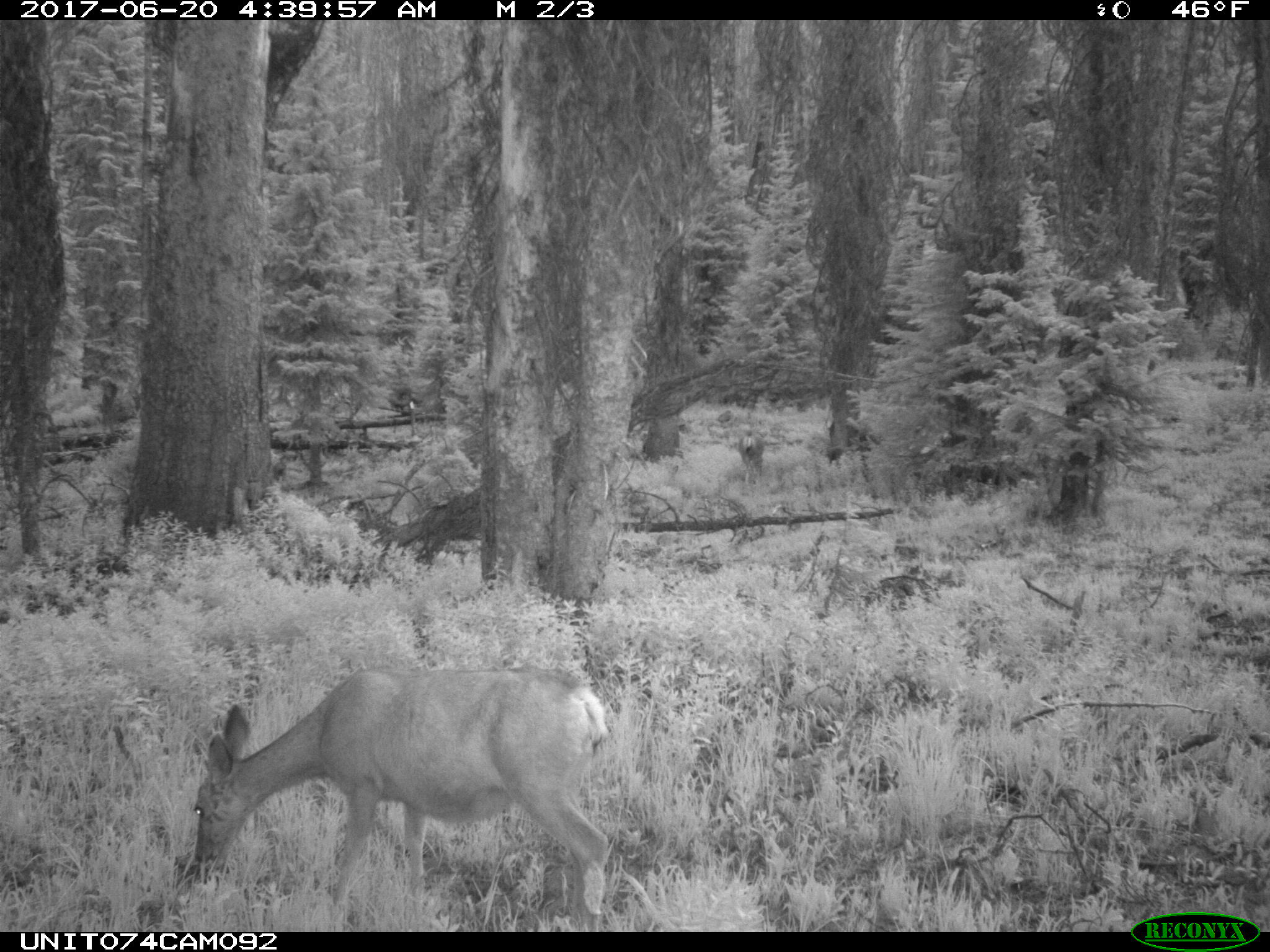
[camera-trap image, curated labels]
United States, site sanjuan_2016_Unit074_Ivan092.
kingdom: Animalia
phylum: Chordata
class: Mammalia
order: Artiodactyla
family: Cervidae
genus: Odocoileus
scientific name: Odocoileus hemionus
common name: mule deer